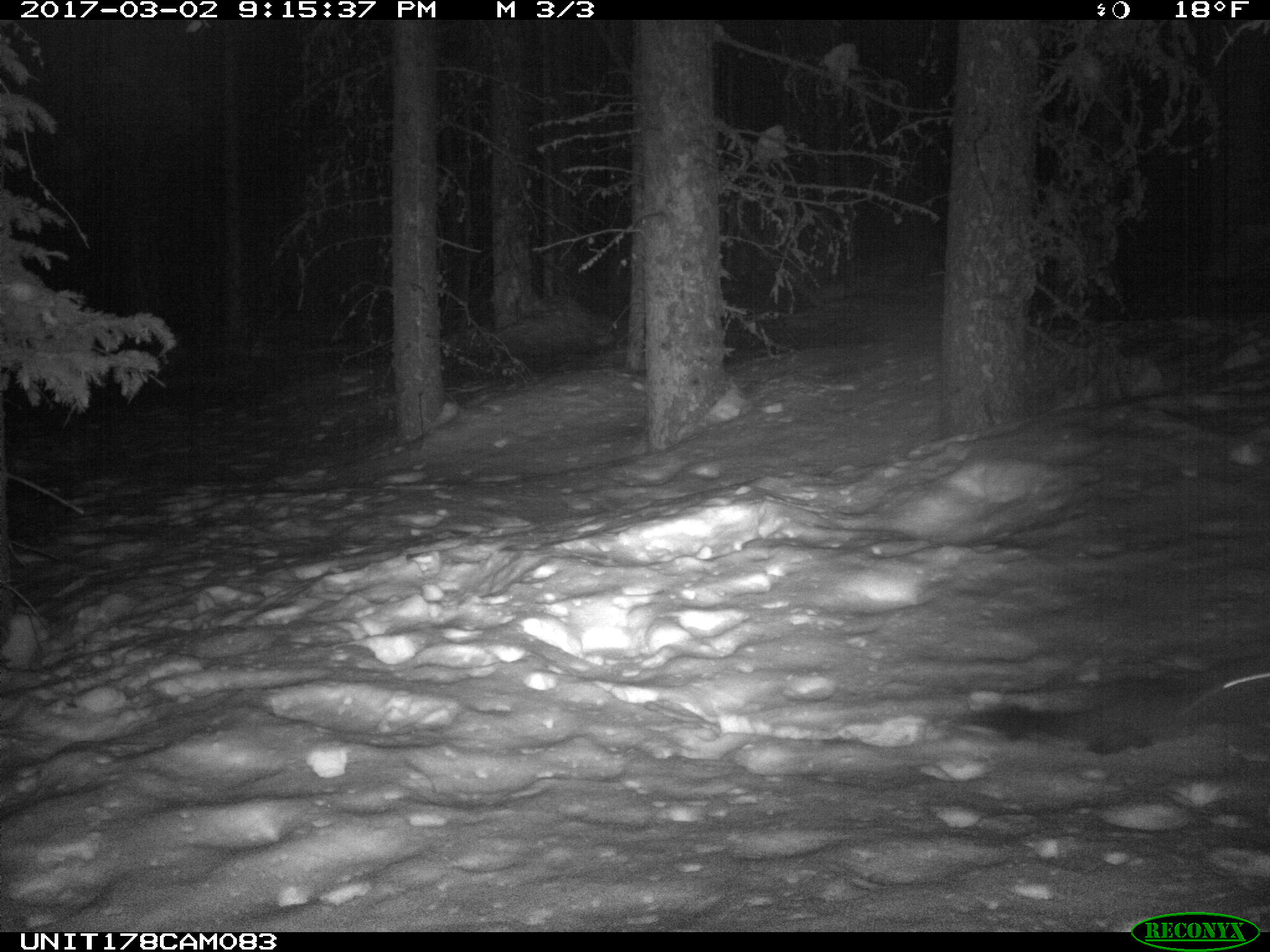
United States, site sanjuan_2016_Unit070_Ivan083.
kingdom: Animalia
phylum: Chordata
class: Mammalia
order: Carnivora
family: Mustelidae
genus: Martes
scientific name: Martes americana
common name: american marten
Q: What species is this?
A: Martes americana (american marten).